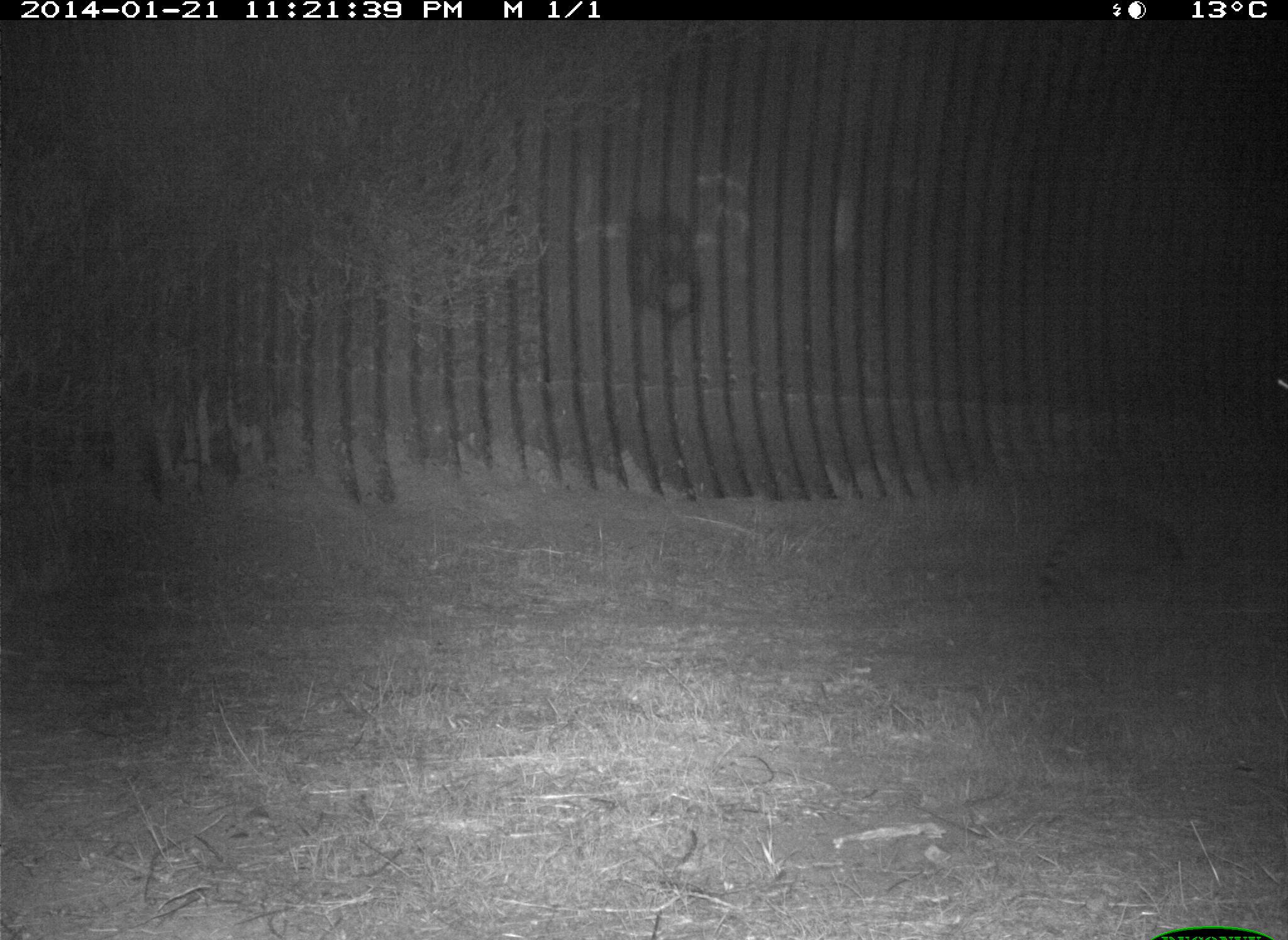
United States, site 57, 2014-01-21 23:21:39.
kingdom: Animalia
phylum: Chordata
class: Mammalia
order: Carnivora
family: Procyonidae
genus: Procyon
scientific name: Procyon lotor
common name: raccoon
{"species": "raccoon (Procyon lotor)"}